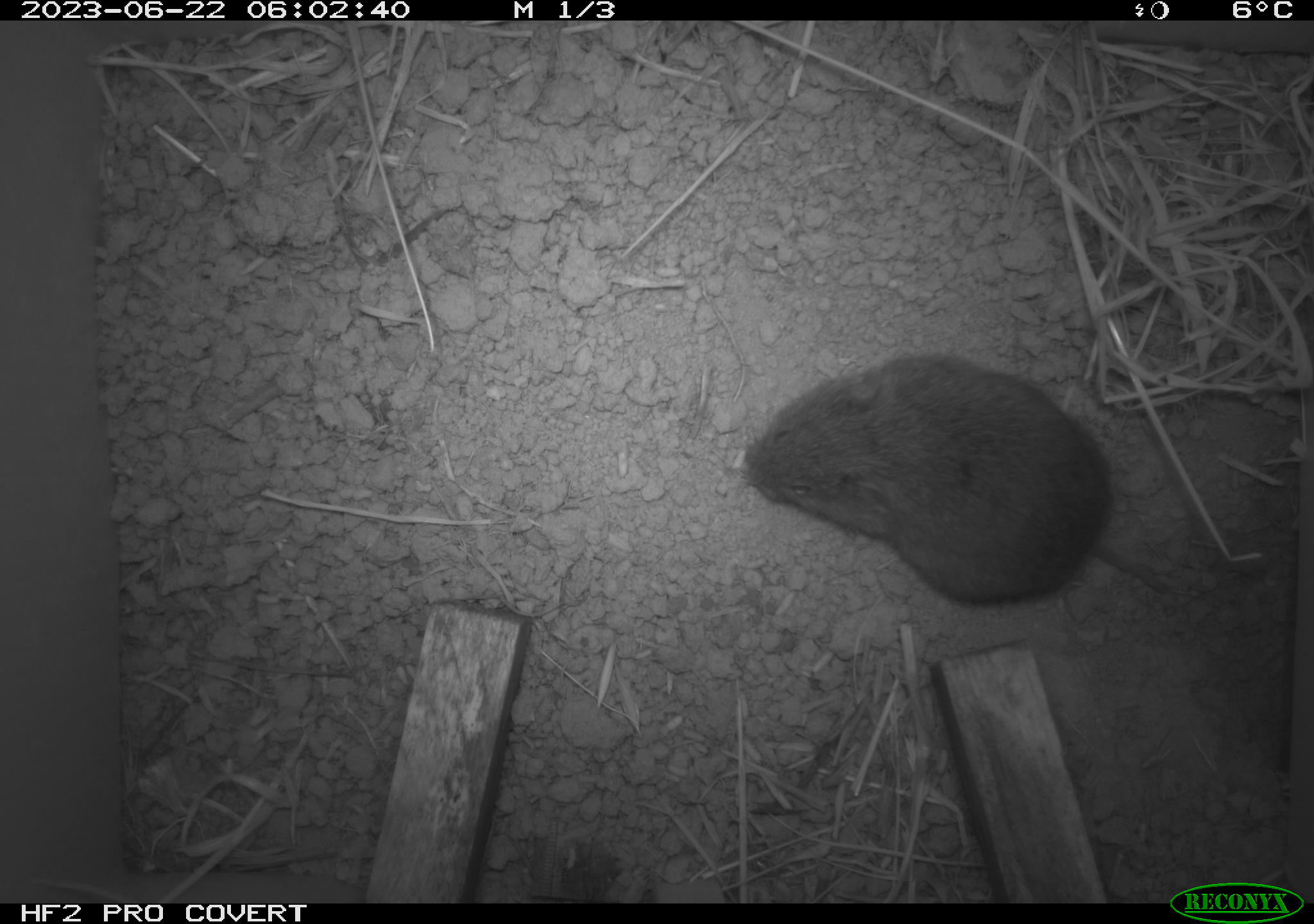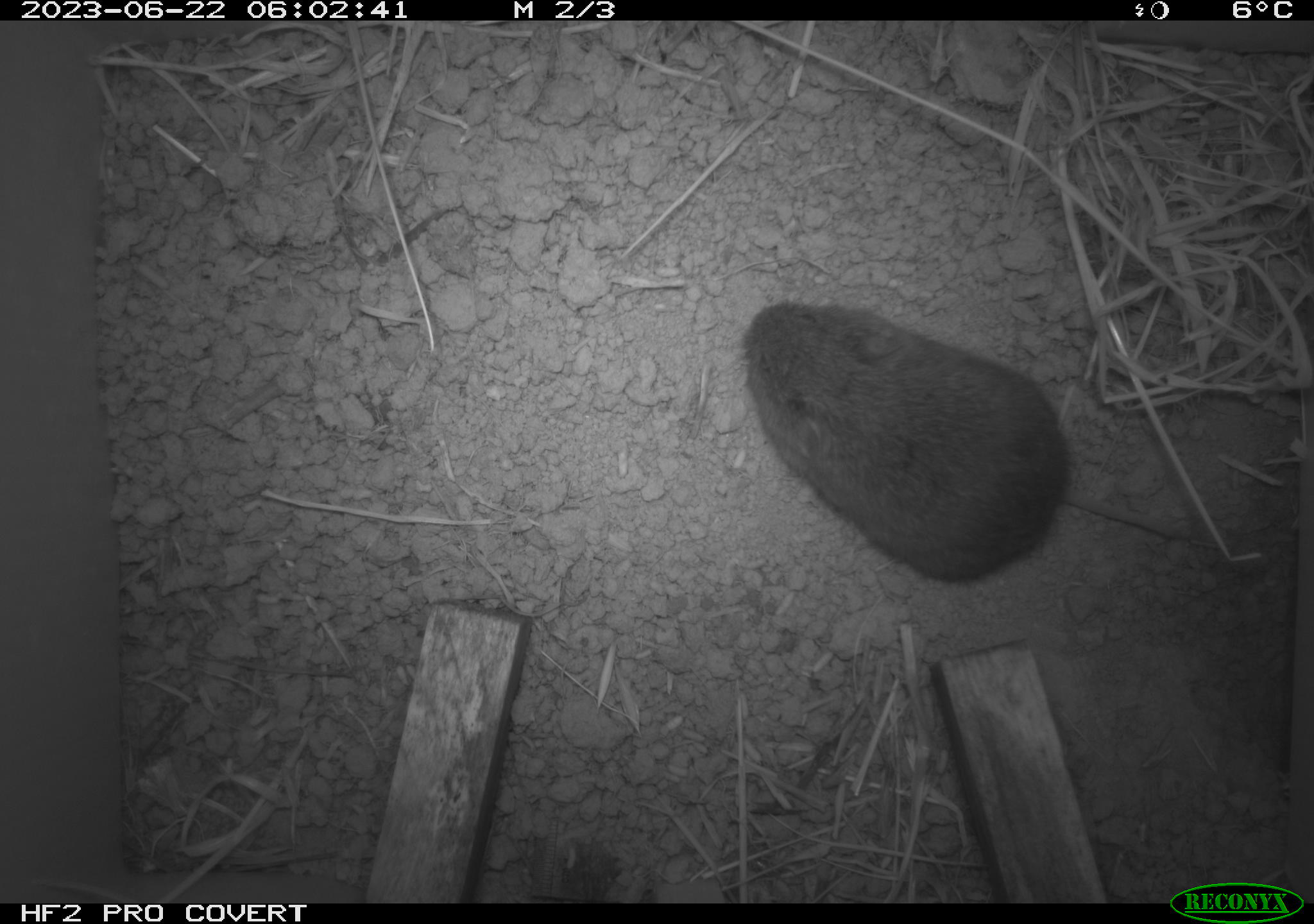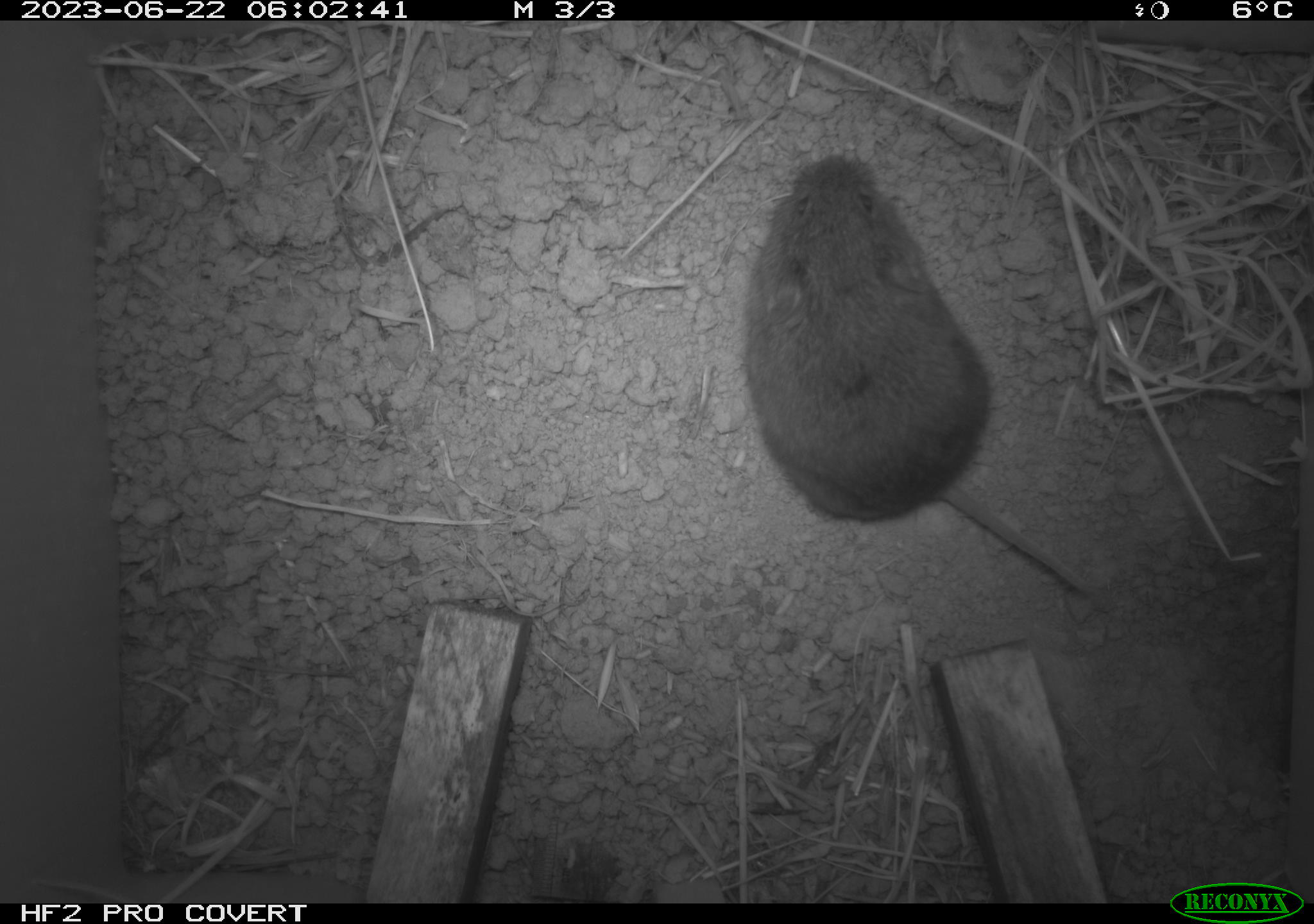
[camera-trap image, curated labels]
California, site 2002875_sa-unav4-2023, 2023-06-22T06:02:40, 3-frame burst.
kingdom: Animalia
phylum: Chordata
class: Mammalia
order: Rodentia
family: Cricetidae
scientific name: Arvicolinae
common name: voles, lemmings, and muskrats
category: arvicolinae subfamily